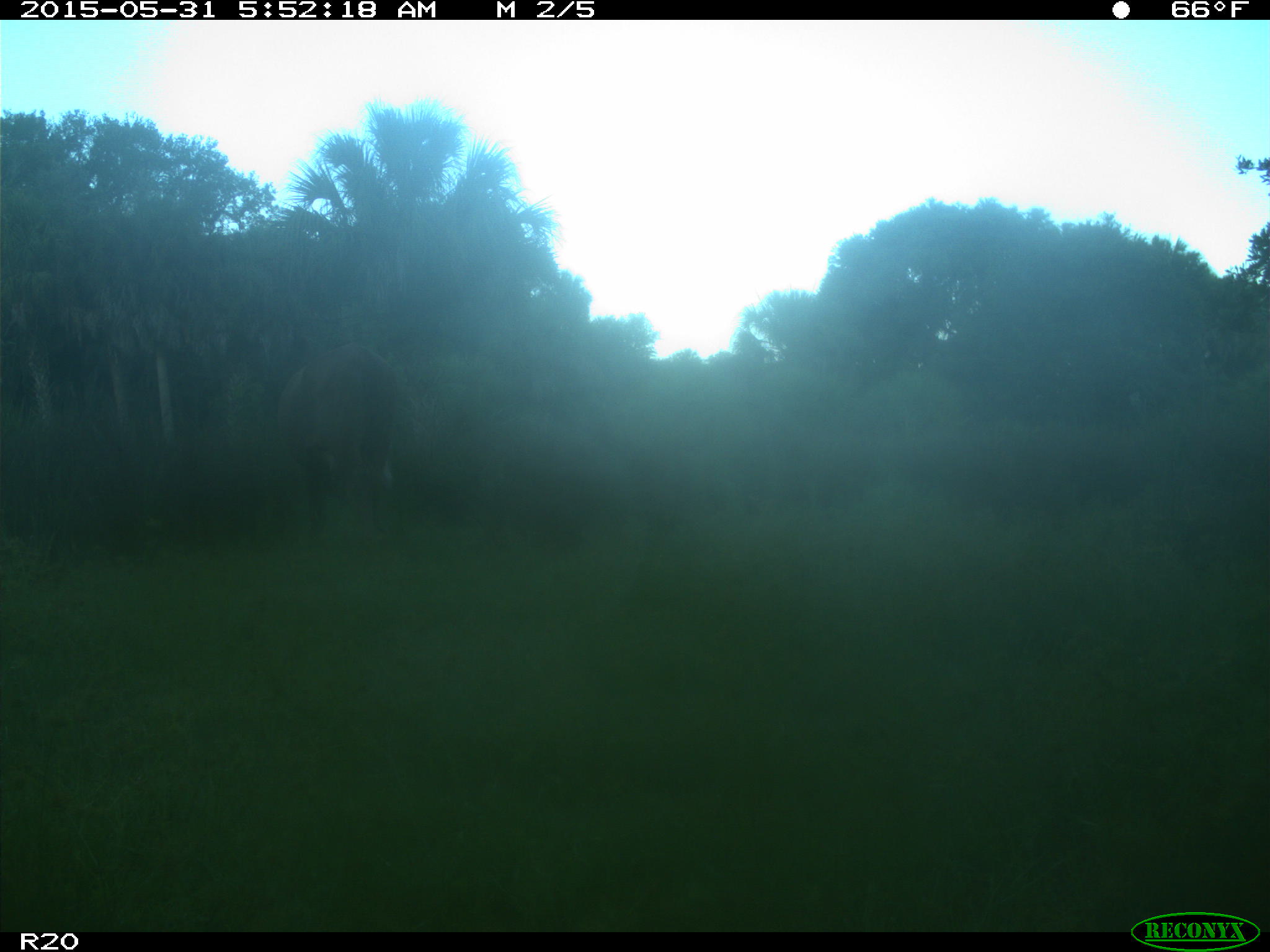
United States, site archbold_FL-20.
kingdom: Animalia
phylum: Chordata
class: Mammalia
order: Artiodactyla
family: Bovidae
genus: Bos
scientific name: Bos taurus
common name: domestic cow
Bos taurus (domestic cow).